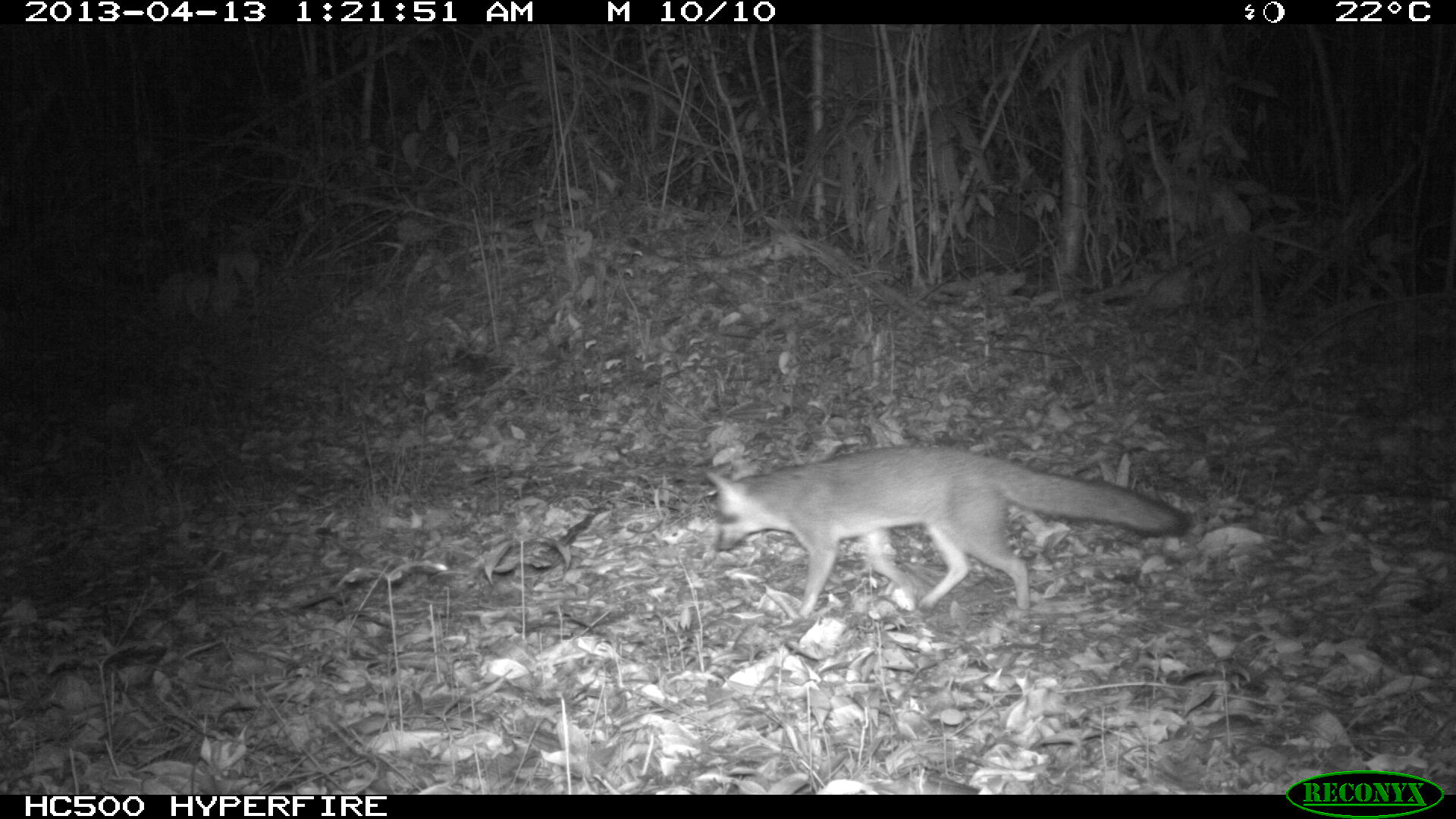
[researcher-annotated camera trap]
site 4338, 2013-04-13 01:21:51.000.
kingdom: Animalia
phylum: Chordata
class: Mammalia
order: Carnivora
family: Canidae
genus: Urocyon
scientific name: Urocyon cinereoargenteus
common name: gray fox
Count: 1.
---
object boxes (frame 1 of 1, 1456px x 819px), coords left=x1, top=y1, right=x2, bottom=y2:
urocyon cinereoargenteus: left=703, top=442, right=1190, bottom=619